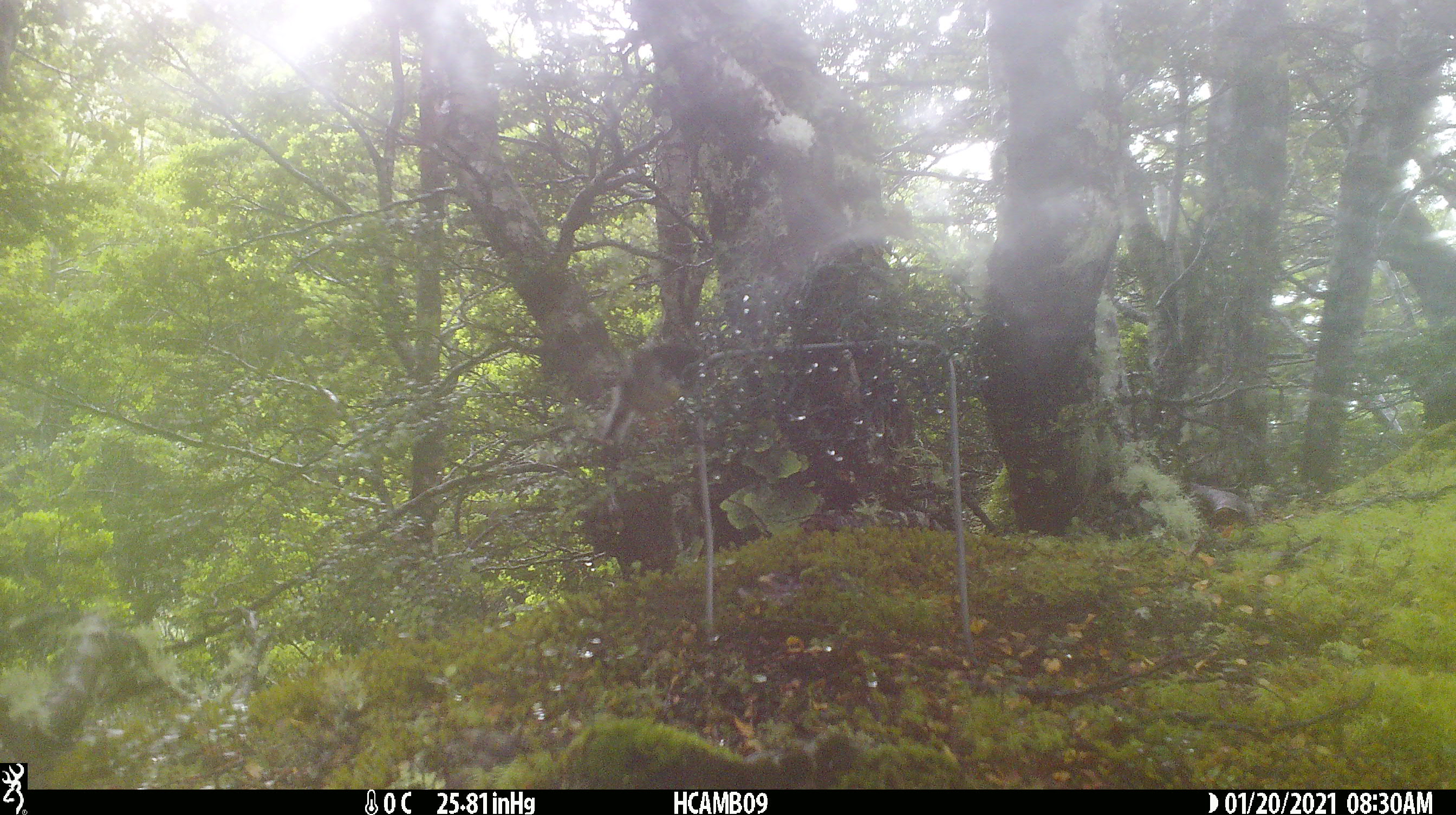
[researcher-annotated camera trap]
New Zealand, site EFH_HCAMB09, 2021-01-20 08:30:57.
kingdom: Animalia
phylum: Chordata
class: Aves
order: Passeriformes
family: Fringillidae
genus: Fringilla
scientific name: Fringilla coelebs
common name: common chaffinch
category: chaffinch